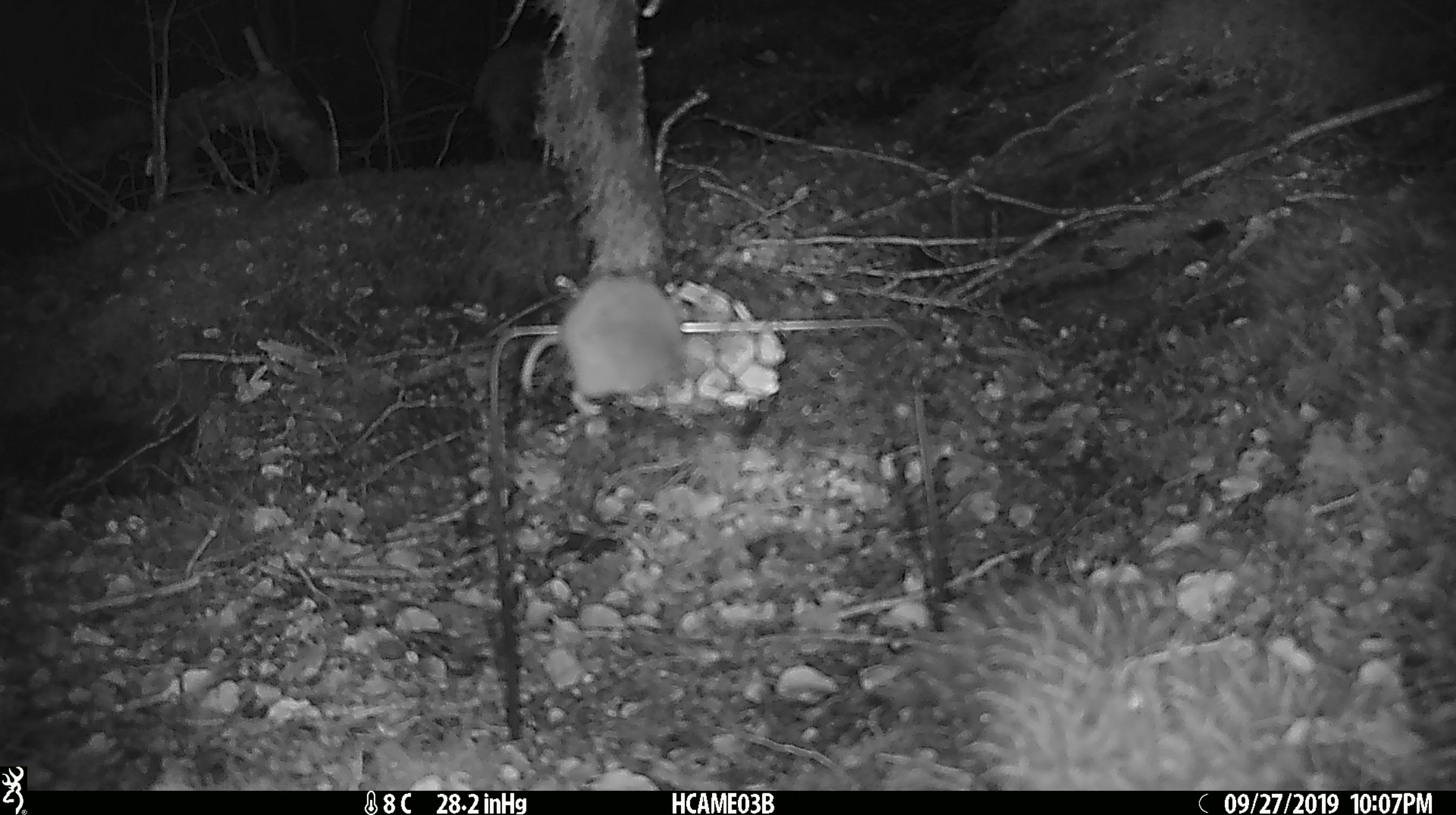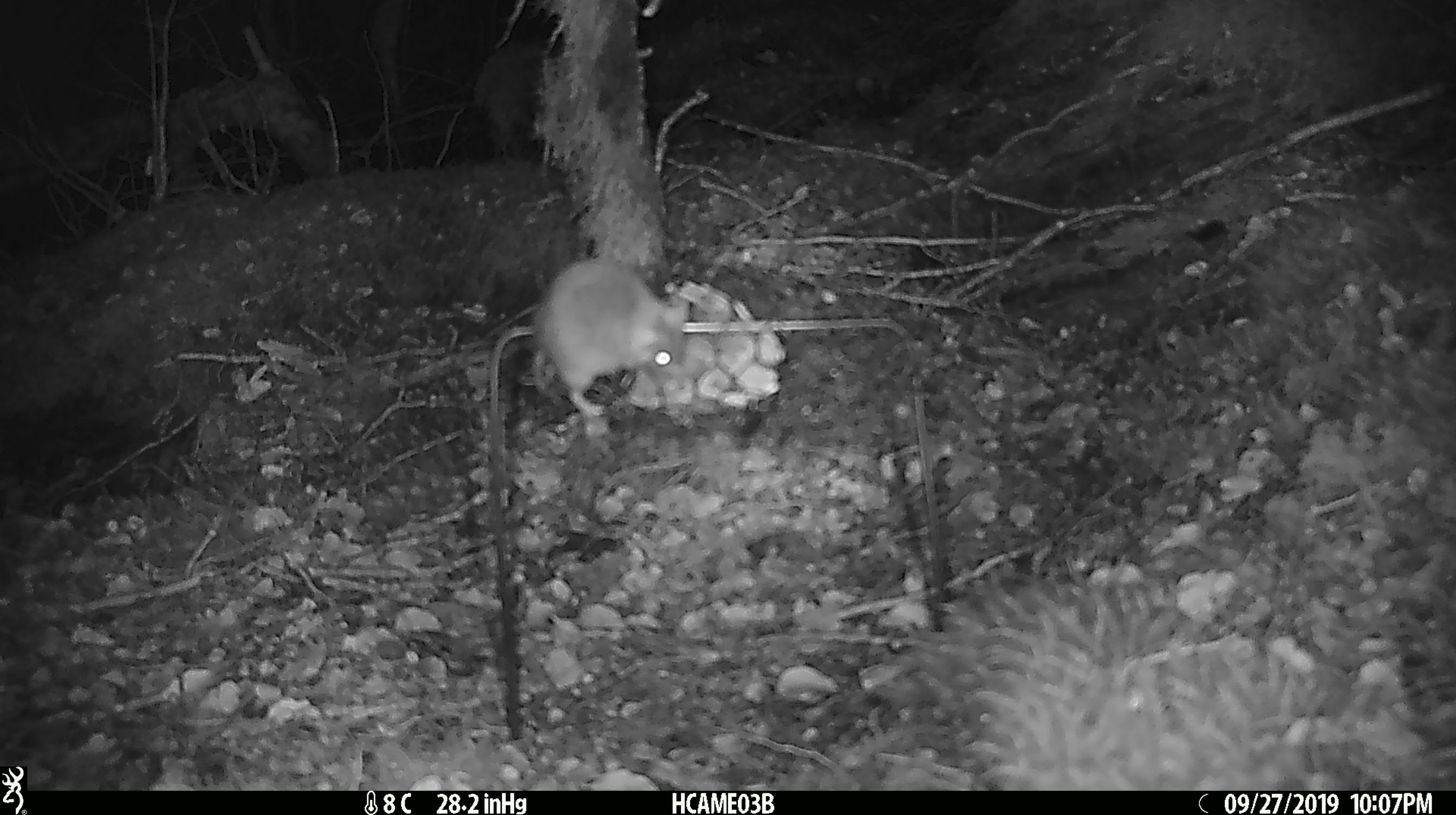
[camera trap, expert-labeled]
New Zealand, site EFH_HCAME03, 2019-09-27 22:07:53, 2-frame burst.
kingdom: Animalia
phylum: Chordata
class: Mammalia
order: Rodentia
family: Muridae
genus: Mus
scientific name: Mus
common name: mouse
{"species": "mouse (Mus)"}